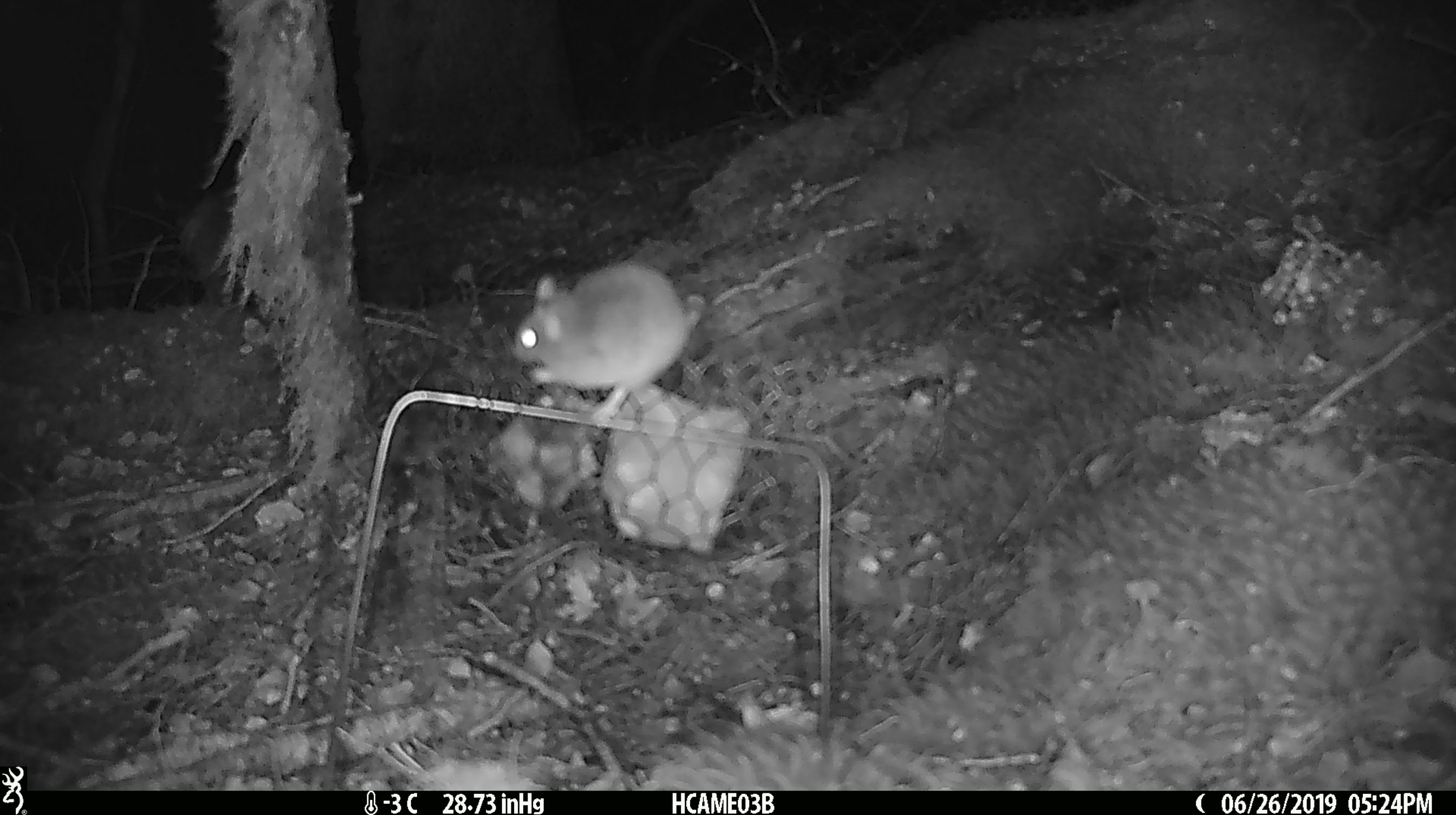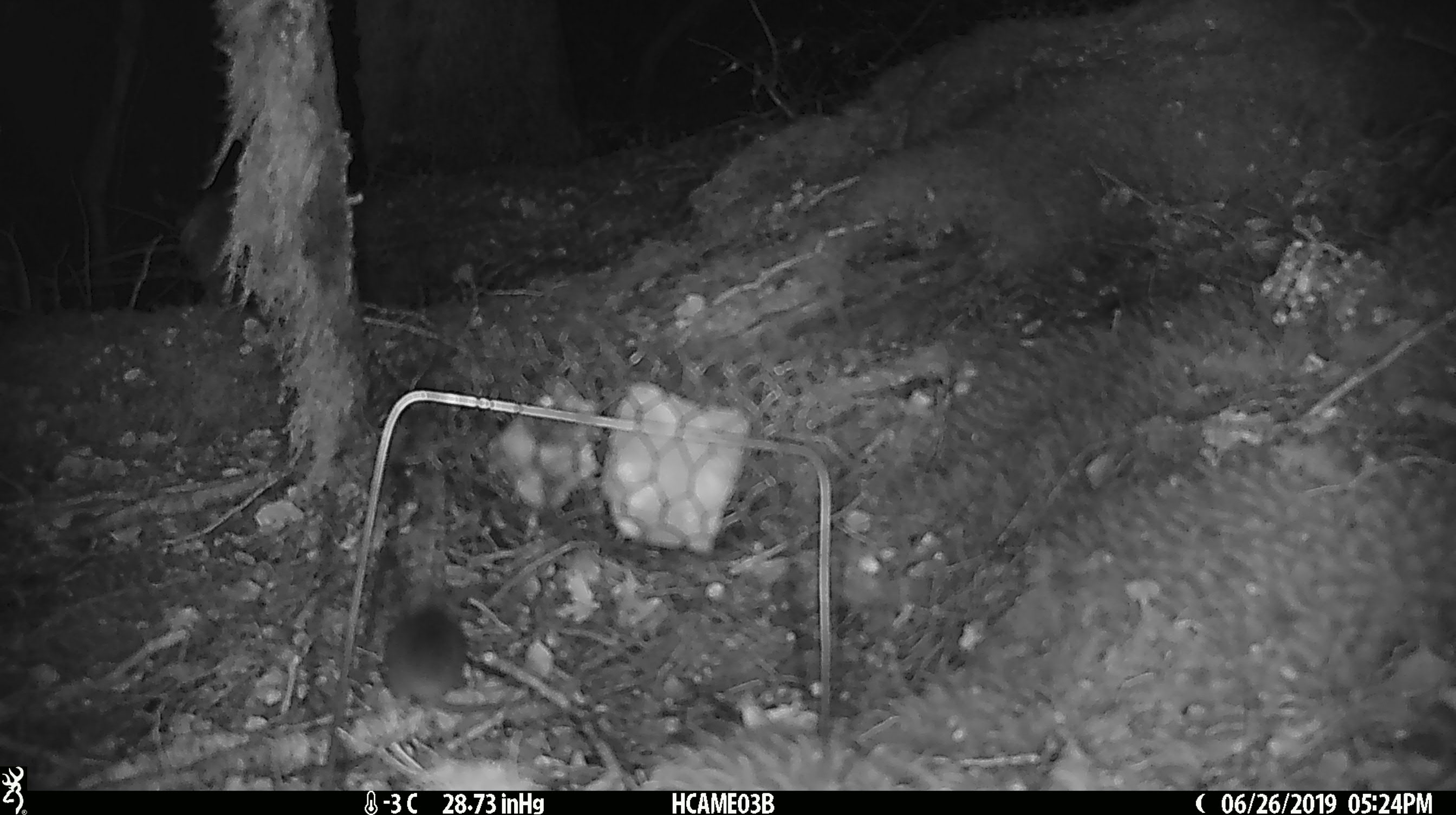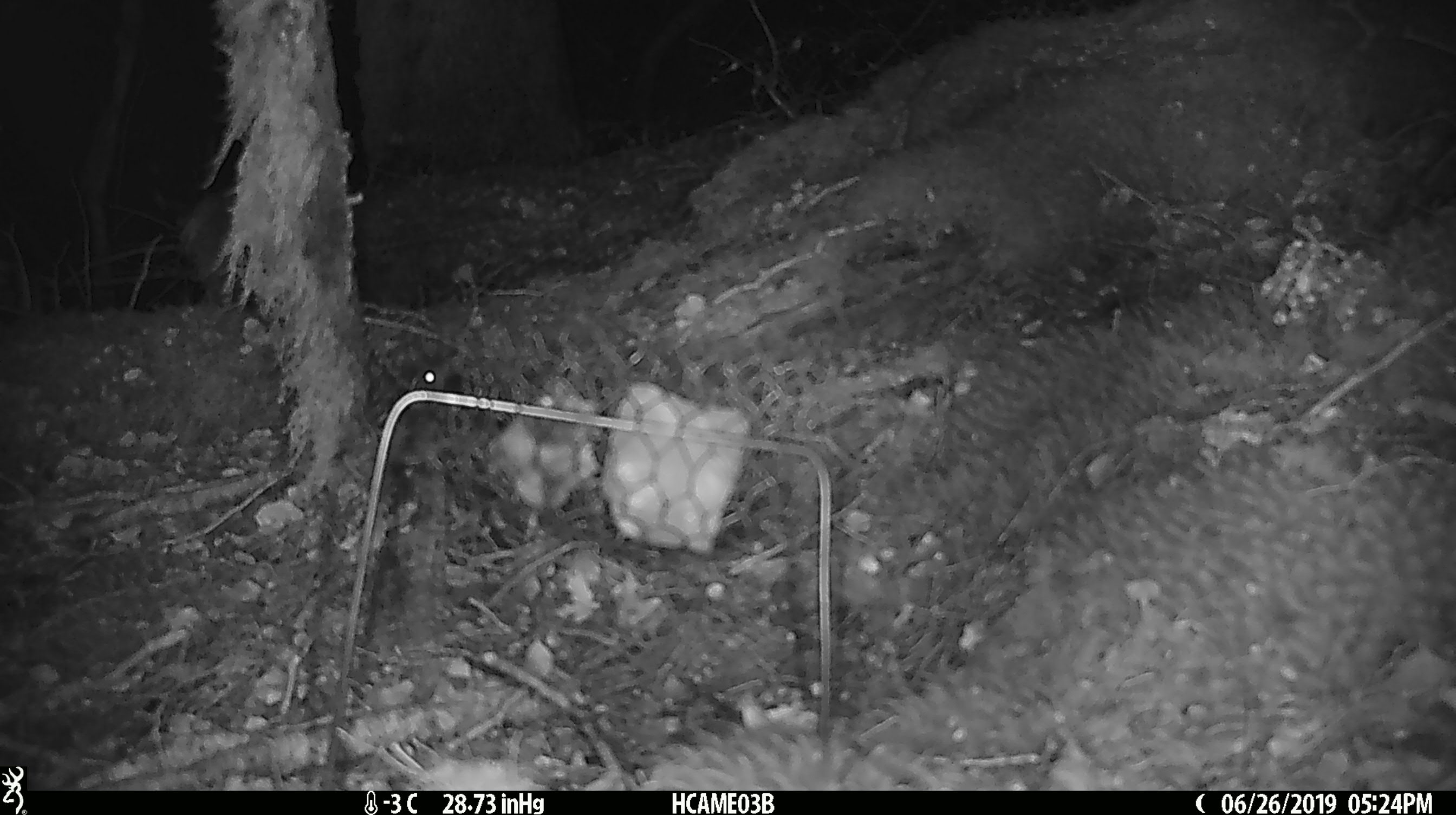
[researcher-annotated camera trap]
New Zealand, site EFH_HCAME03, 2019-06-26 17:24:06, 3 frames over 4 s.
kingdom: Animalia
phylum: Chordata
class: Mammalia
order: Rodentia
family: Muridae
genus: Mus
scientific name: Mus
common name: mouse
Mouse (Mus).